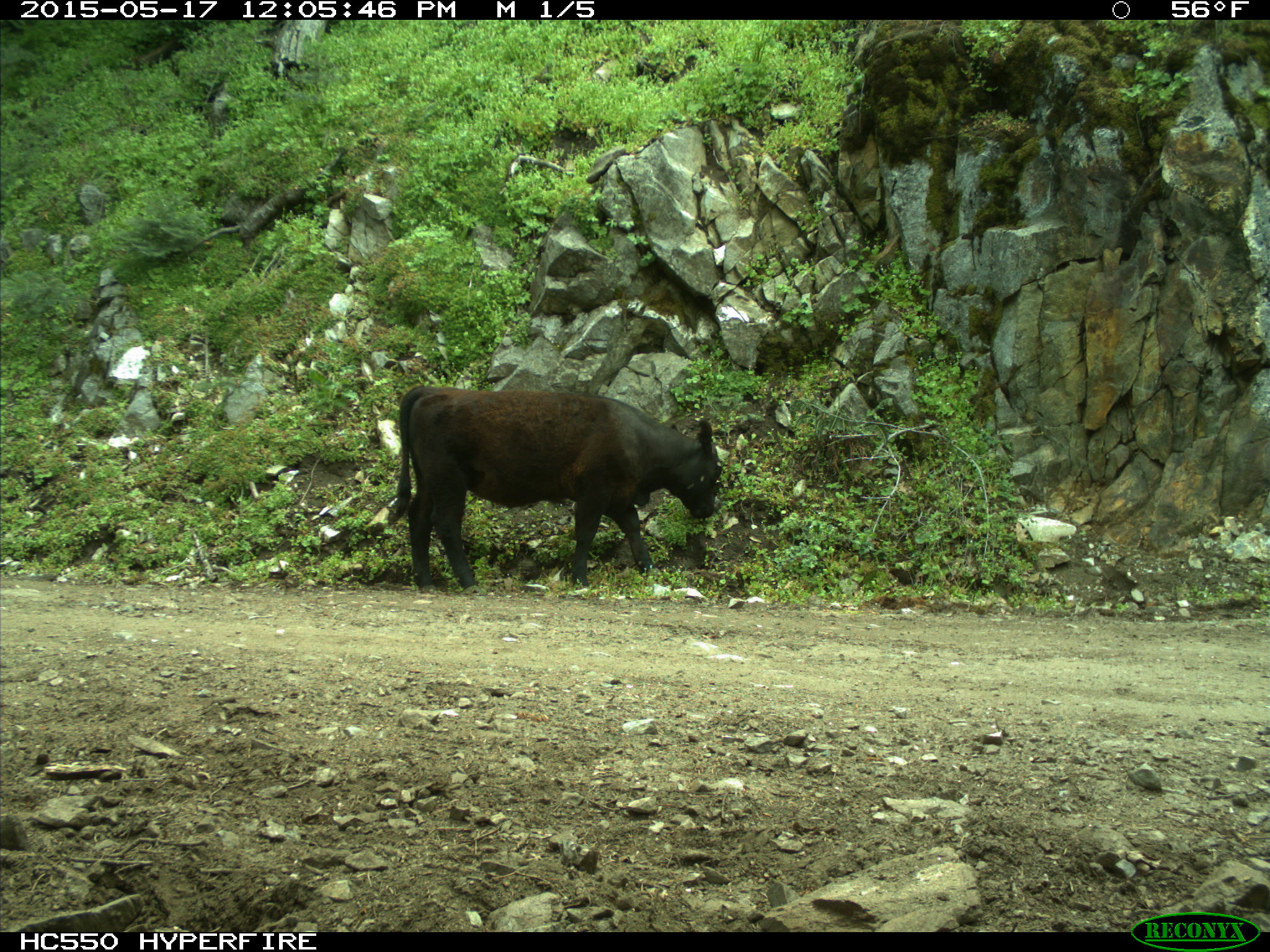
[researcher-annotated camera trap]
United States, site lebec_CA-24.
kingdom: Animalia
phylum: Chordata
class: Mammalia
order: Artiodactyla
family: Bovidae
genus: Bos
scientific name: Bos taurus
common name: domestic cow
Bos taurus (domestic cow).